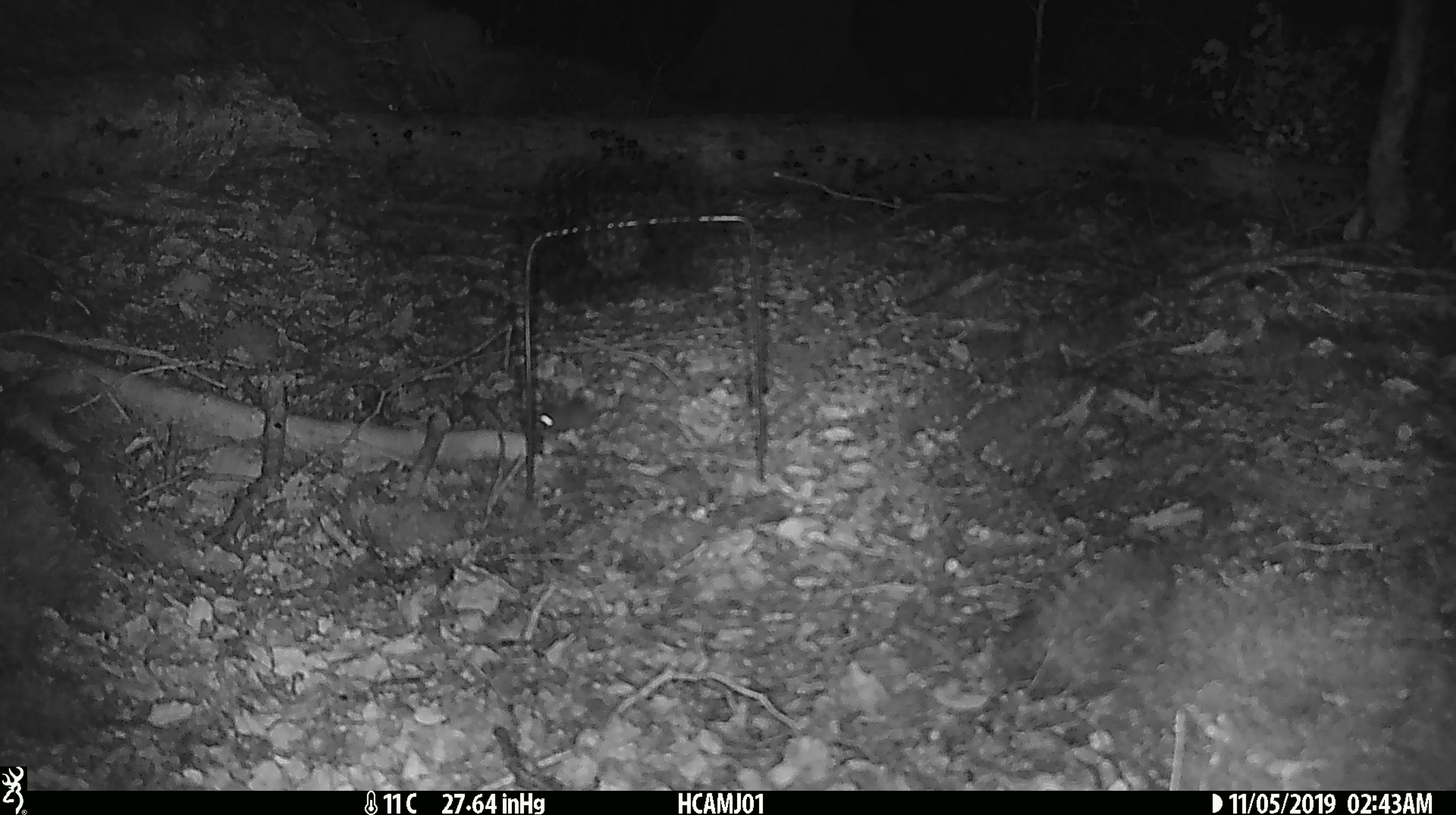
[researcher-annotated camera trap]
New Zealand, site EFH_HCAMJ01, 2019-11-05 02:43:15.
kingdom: Animalia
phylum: Chordata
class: Mammalia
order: Rodentia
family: Muridae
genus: Mus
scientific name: Mus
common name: mouse